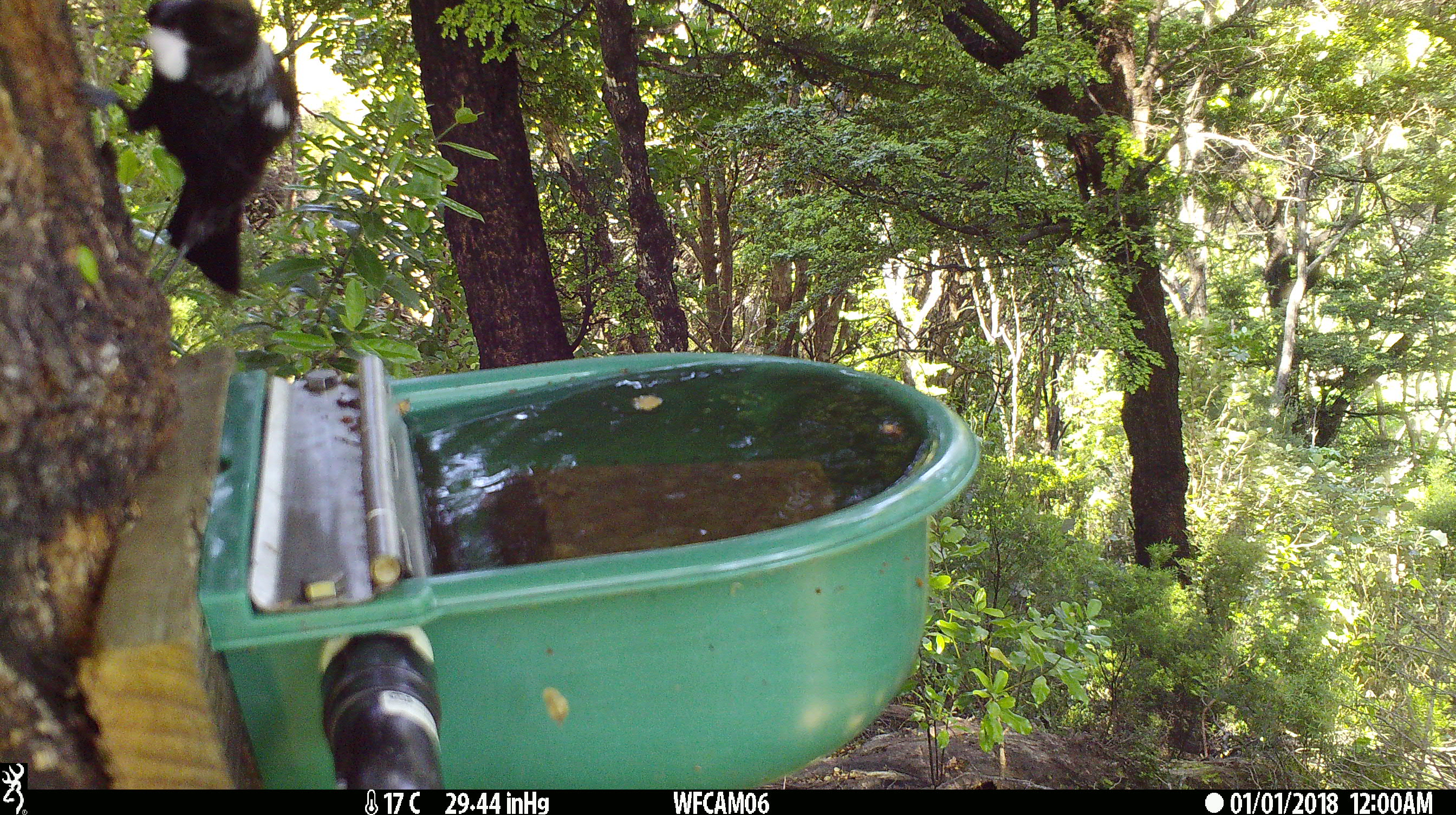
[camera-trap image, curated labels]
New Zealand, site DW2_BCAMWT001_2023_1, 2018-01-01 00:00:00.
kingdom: Animalia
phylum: Chordata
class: Aves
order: Passeriformes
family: Meliphagidae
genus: Prosthemadera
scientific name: Prosthemadera novaeseelandiae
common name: tui